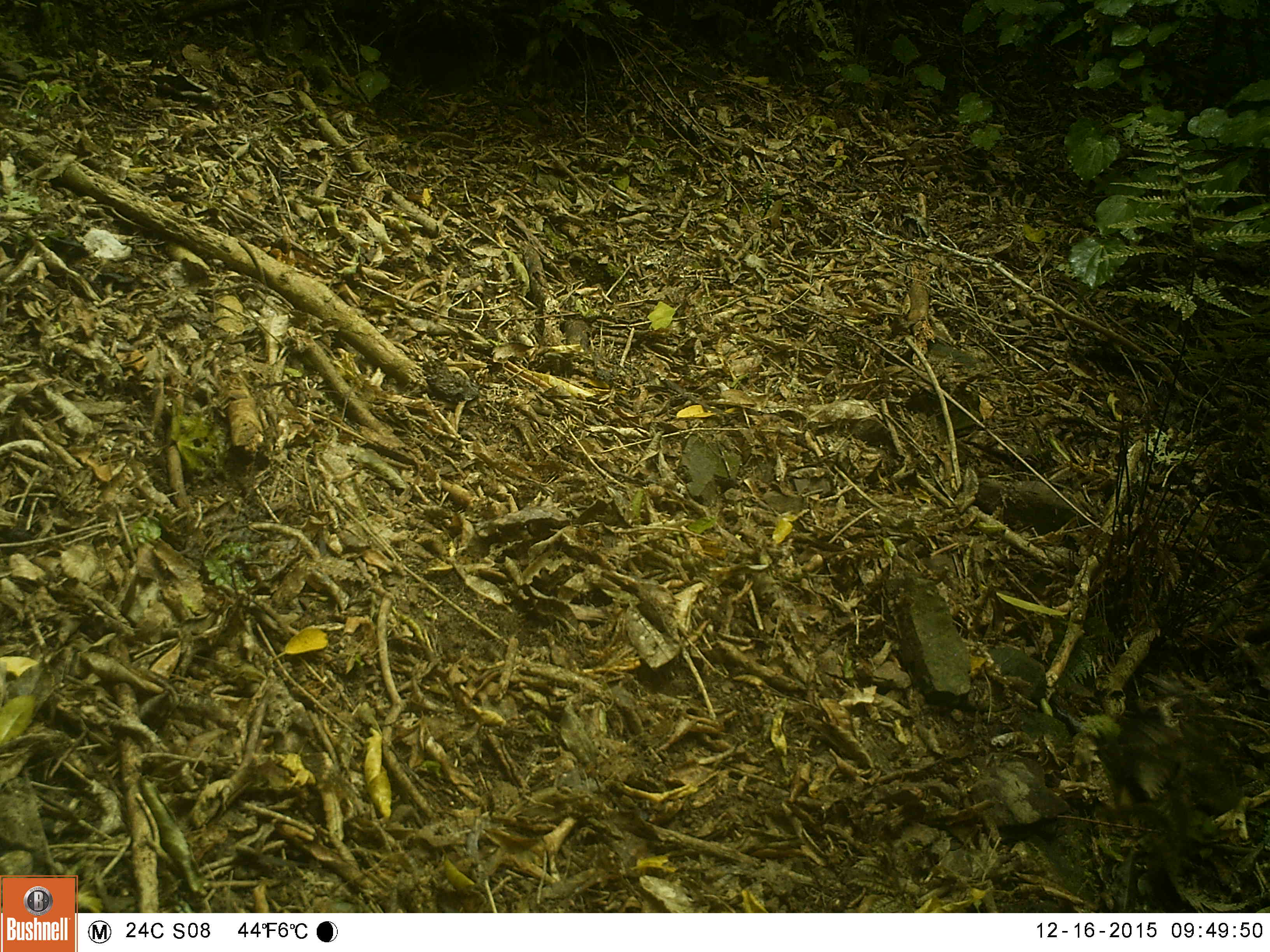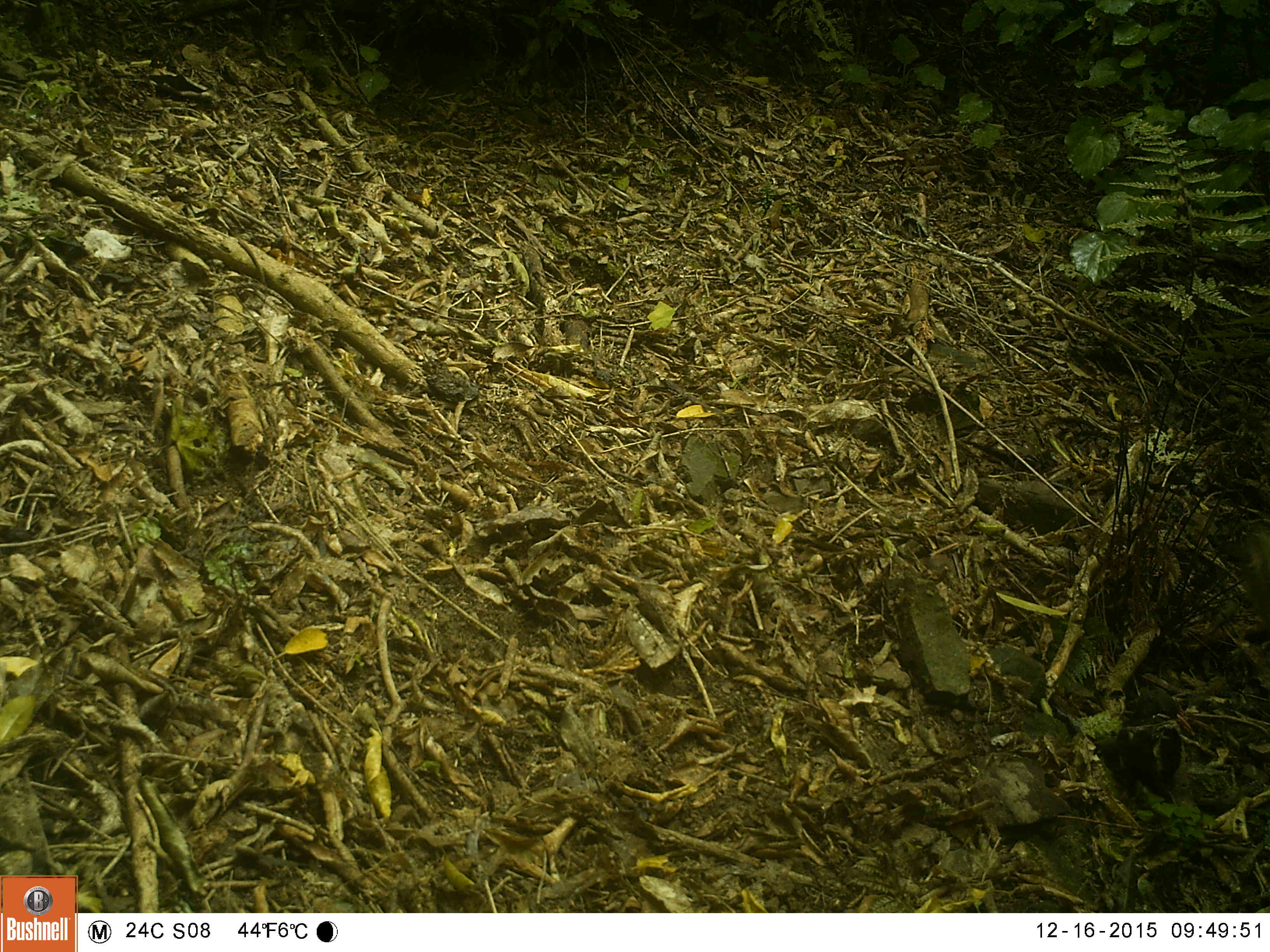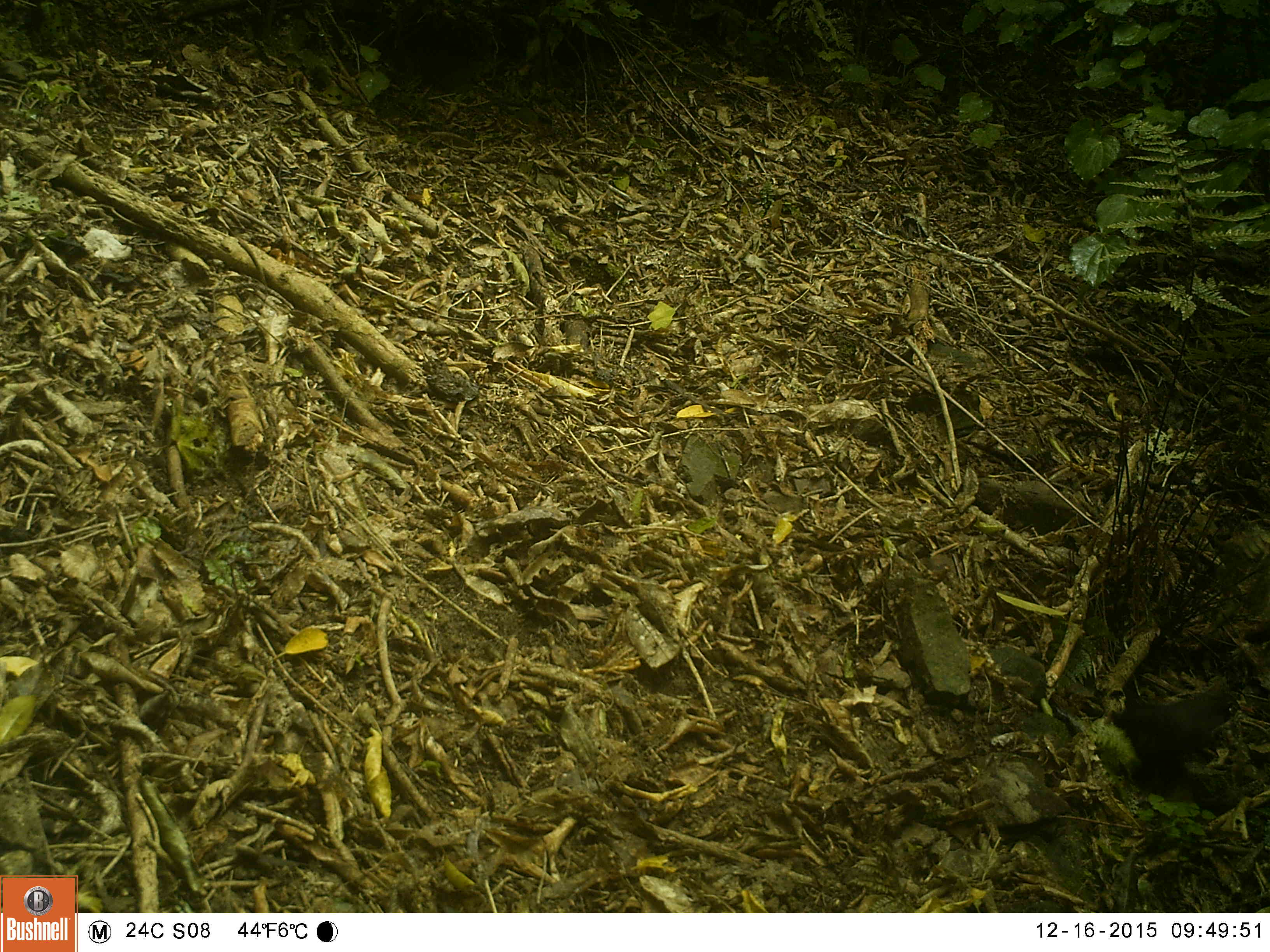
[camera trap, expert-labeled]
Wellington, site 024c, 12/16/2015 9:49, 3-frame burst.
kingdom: Animalia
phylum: Chordata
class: Aves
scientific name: Aves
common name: bird